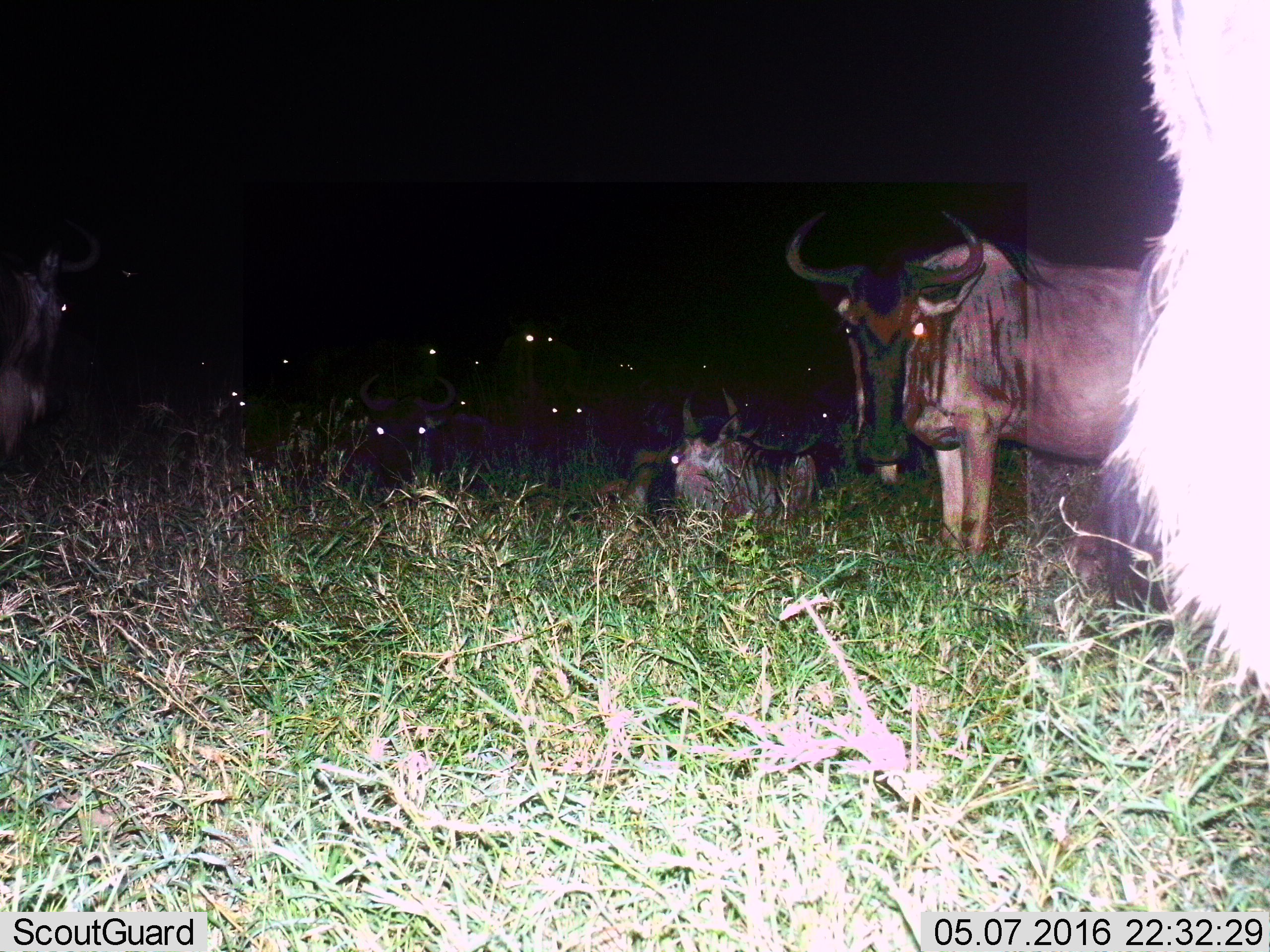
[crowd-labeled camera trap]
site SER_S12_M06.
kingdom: Animalia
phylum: Chordata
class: Mammalia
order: Artiodactyla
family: Bovidae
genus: Connochaetes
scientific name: Connochaetes taurinus taurinus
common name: blue wildebeest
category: wildebeestblue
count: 11-50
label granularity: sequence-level